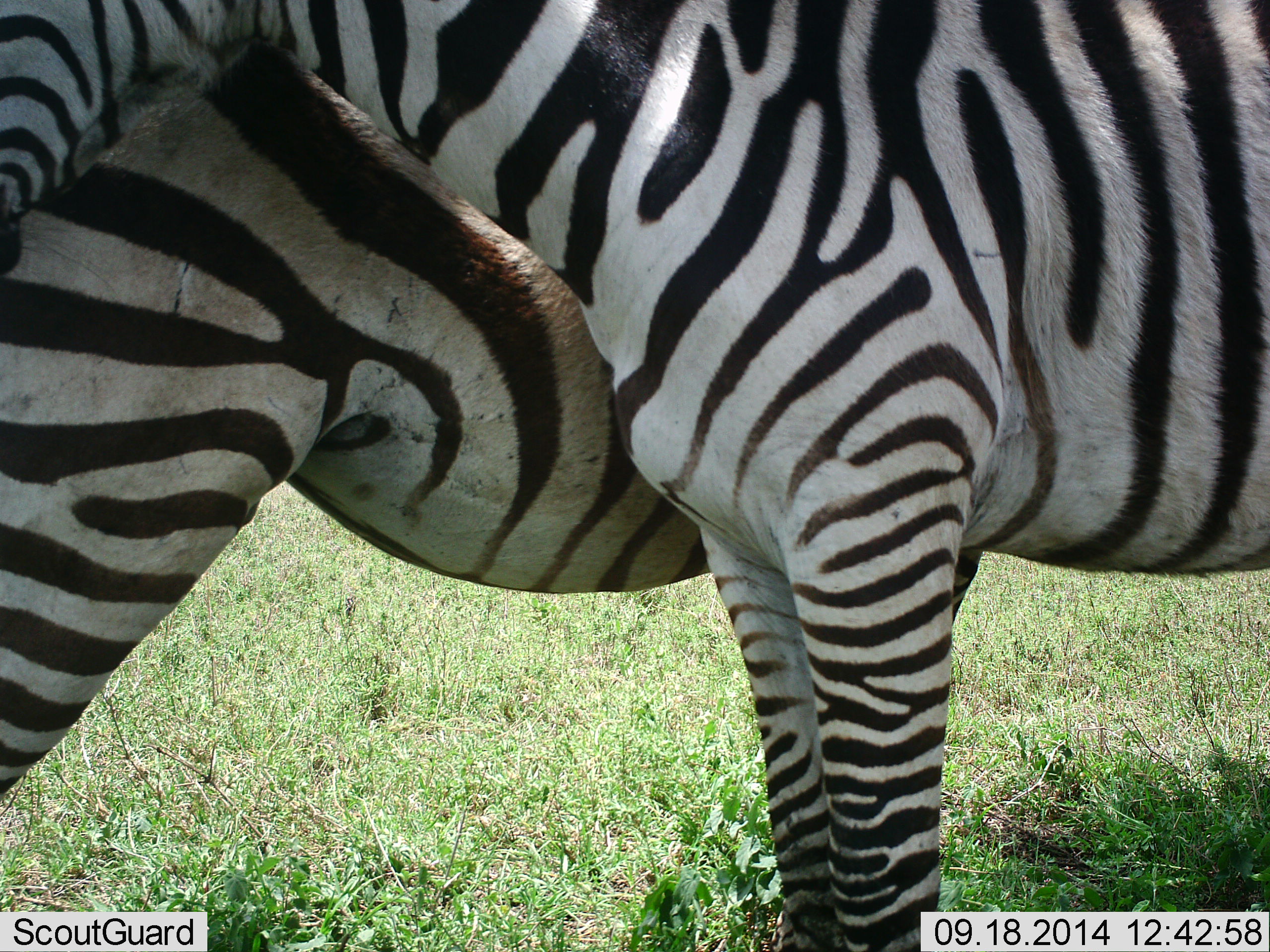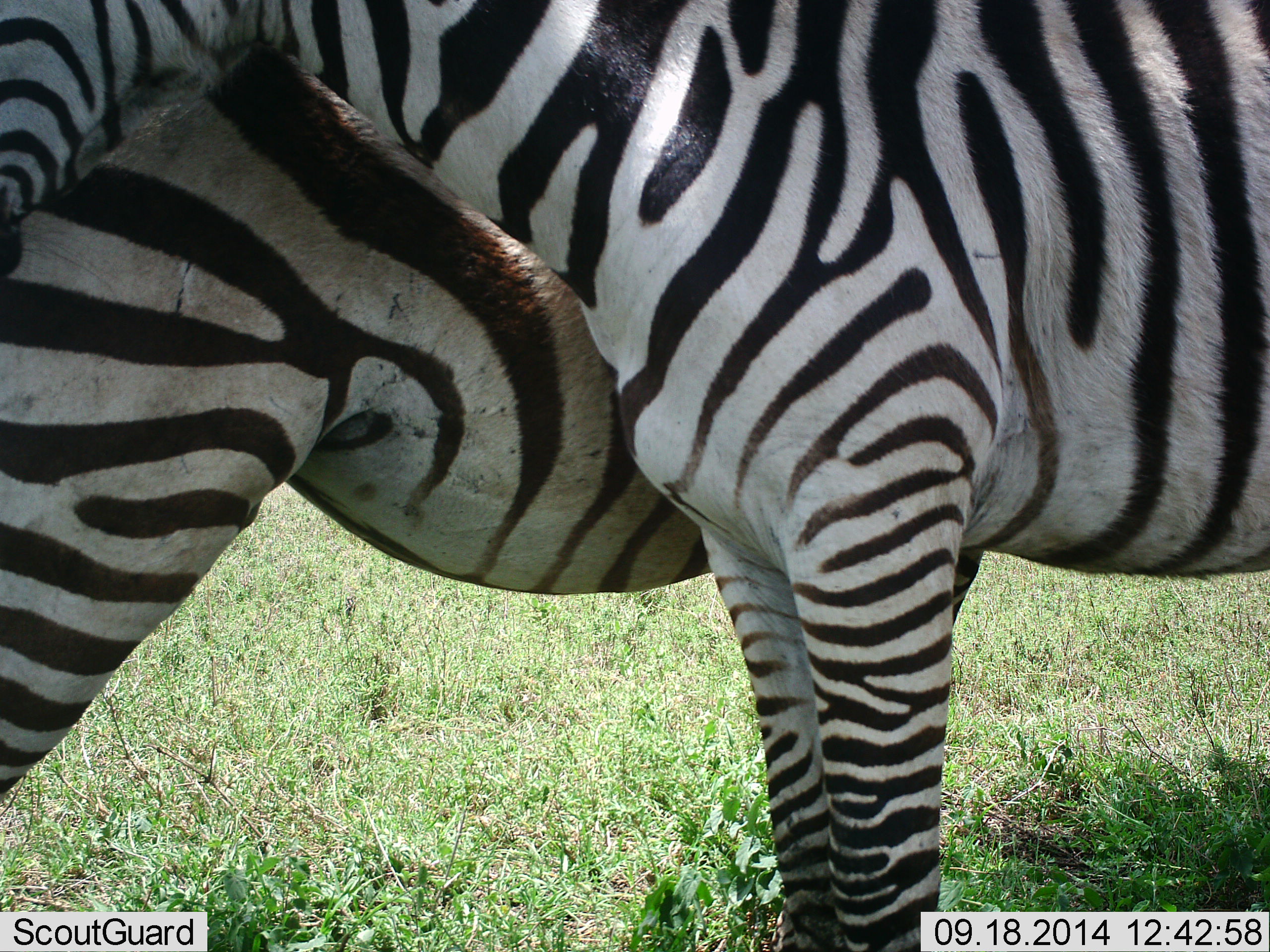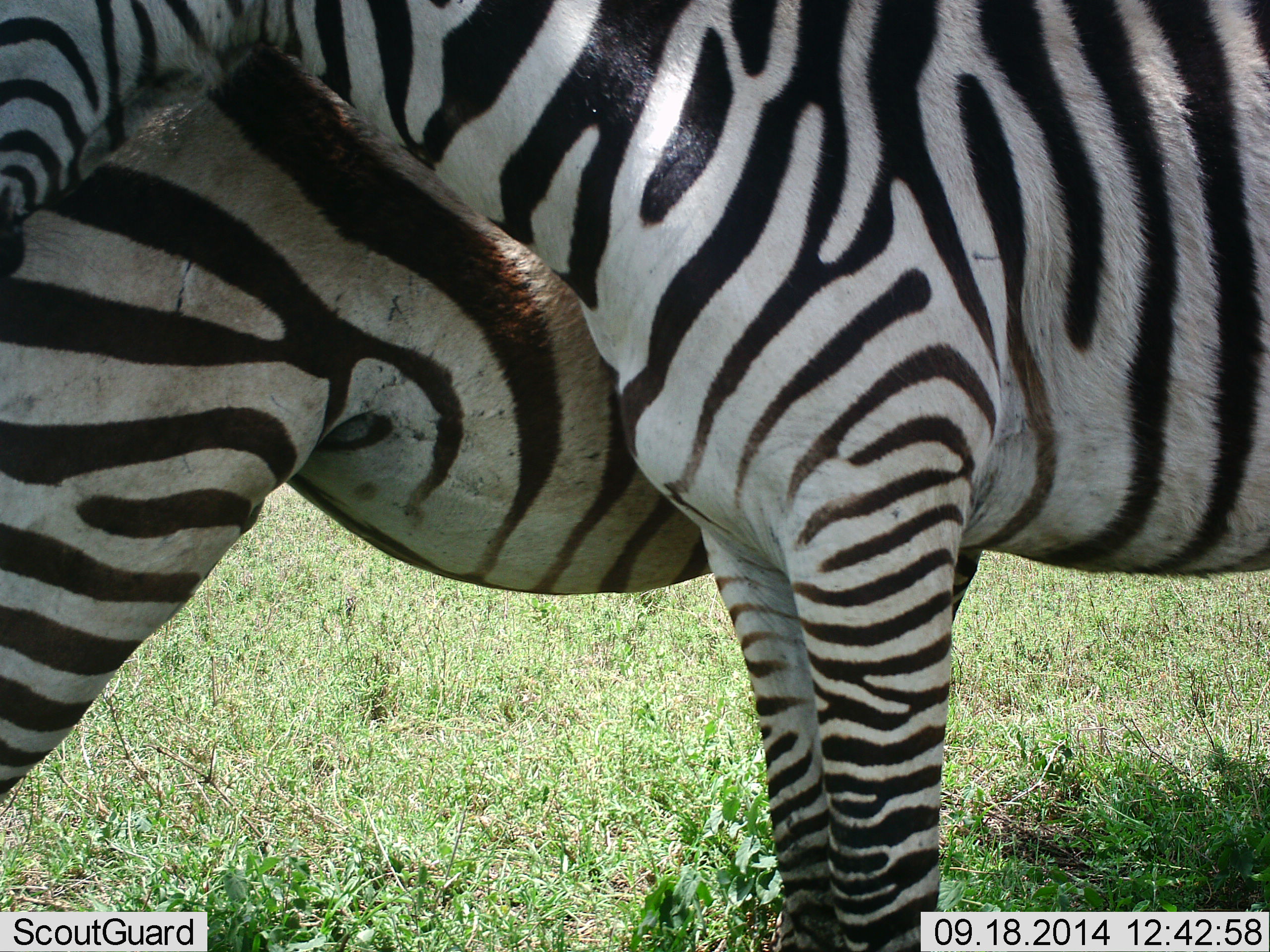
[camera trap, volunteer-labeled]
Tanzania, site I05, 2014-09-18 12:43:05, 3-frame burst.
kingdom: Animalia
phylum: Chordata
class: Mammalia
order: Perissodactyla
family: Equidae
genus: Equus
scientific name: Equus quagga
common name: plains zebra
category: zebra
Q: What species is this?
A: Zebra (plains zebra) (Equus quagga).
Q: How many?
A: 2.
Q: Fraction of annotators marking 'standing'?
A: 100%.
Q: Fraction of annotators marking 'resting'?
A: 0%.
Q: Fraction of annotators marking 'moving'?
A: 0%.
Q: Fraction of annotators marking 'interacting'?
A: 10%.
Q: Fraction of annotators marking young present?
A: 0%.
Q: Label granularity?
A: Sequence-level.